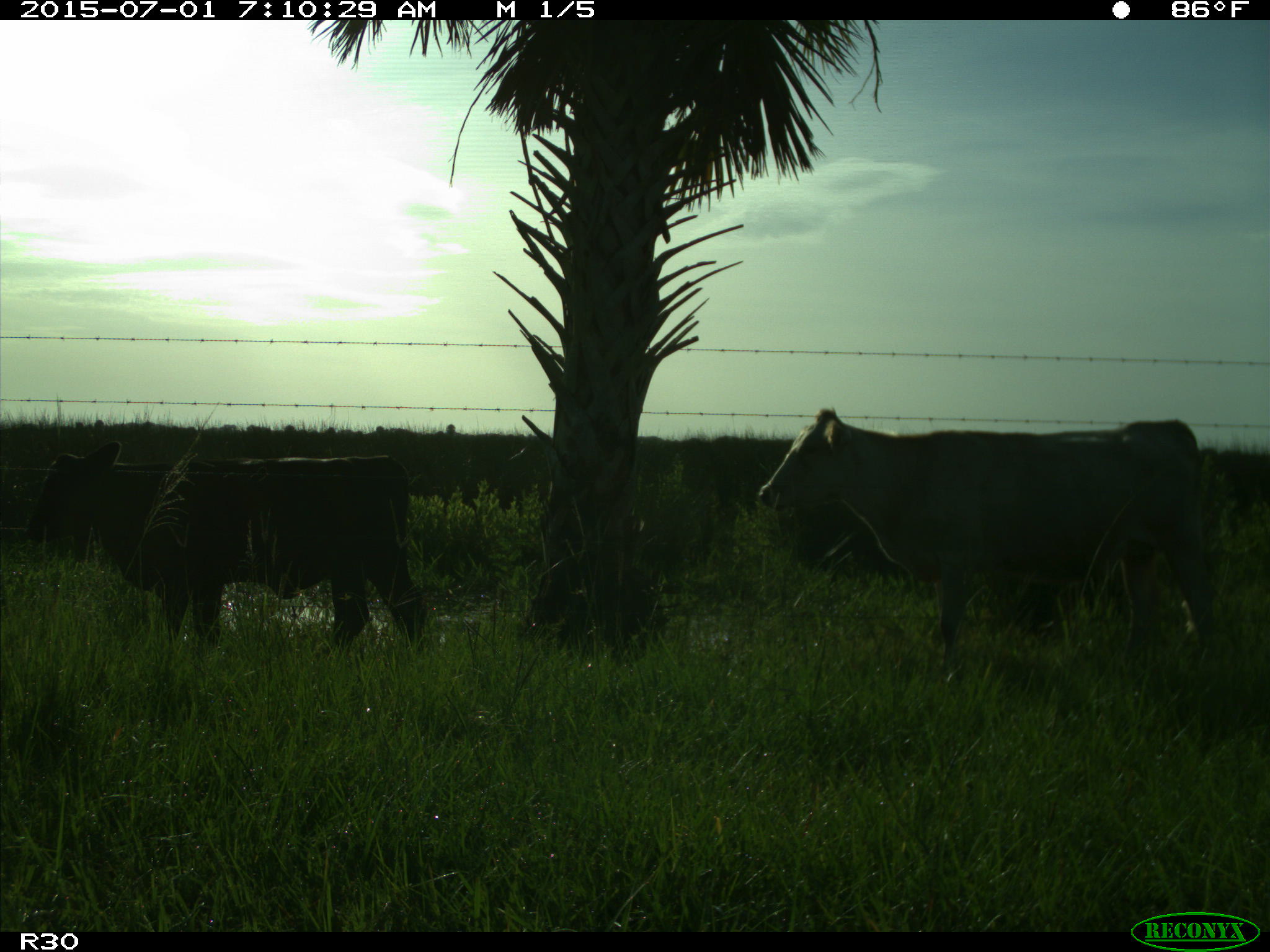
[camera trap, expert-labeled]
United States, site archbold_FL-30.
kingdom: Animalia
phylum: Chordata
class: Mammalia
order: Artiodactyla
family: Bovidae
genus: Bos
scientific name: Bos taurus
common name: domestic cow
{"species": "Bos taurus (domestic cow)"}